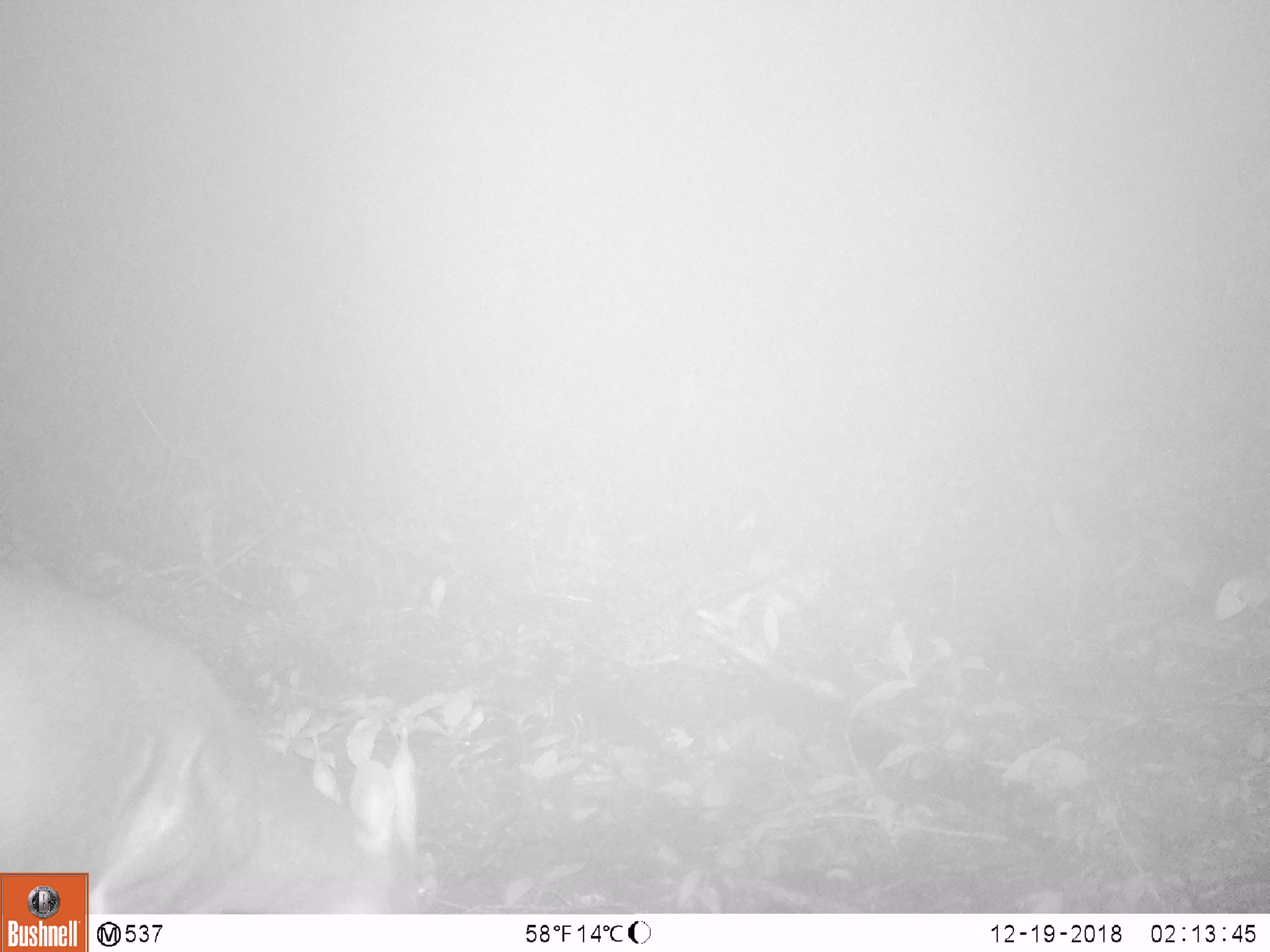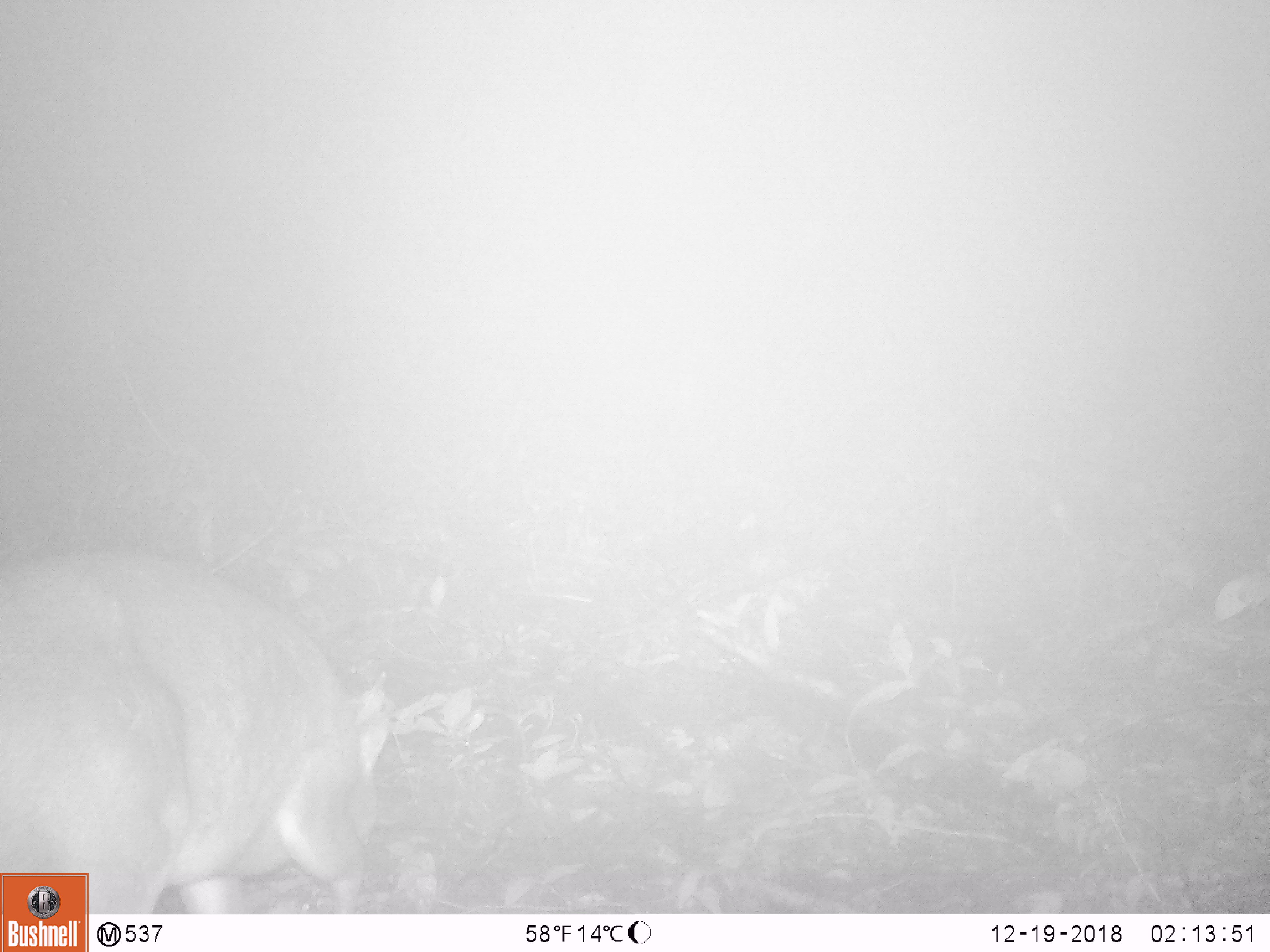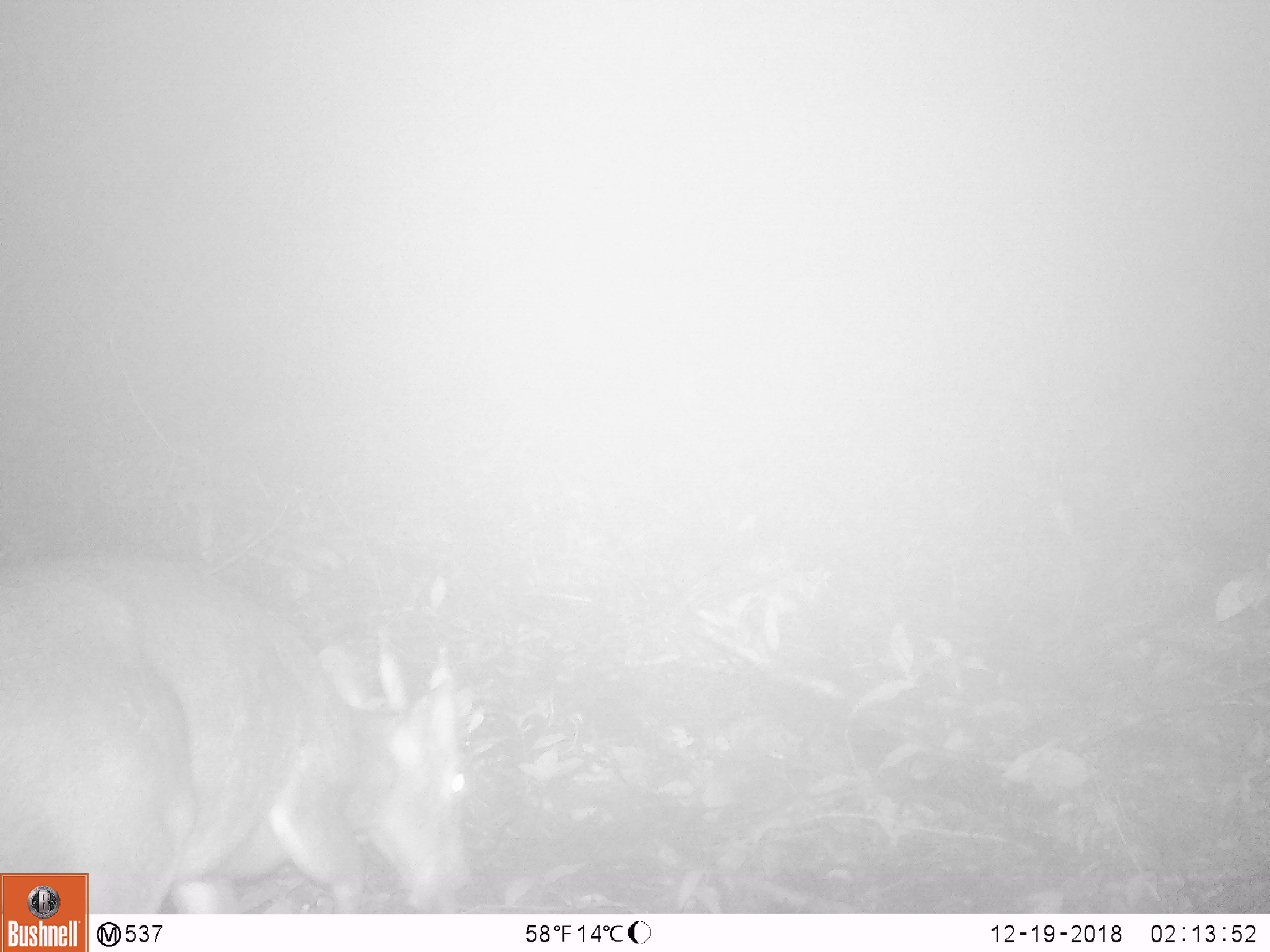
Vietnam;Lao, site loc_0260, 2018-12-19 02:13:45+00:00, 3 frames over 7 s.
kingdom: Animalia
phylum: Chordata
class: Mammalia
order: Artiodactyla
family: Cervidae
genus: Muntiacus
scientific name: Muntiacus vuquangensis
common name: large-antlered muntjac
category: large antlered muntjac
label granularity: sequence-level